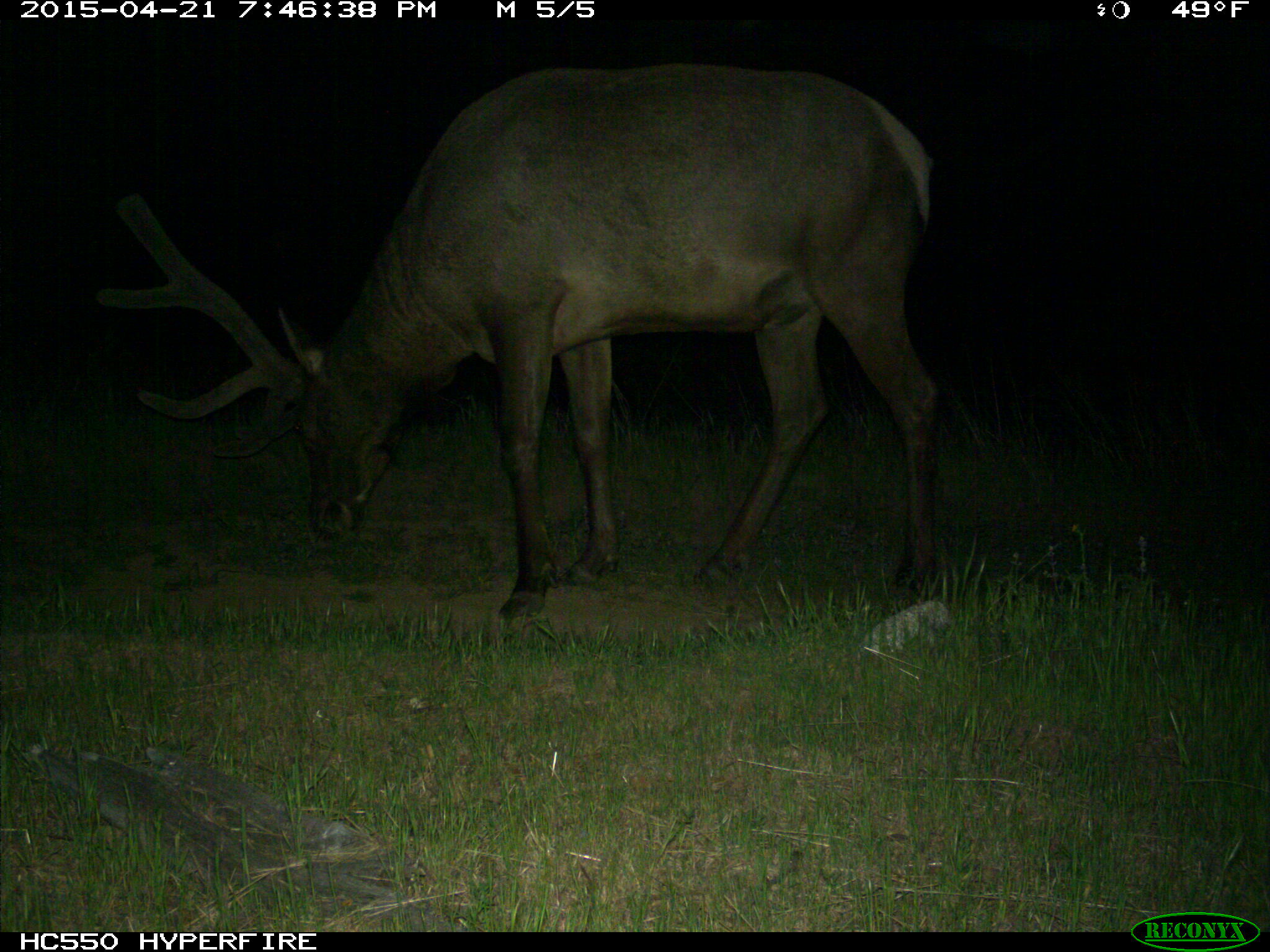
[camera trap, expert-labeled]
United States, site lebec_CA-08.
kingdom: Animalia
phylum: Chordata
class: Mammalia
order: Artiodactyla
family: Cervidae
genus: Cervus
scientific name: Cervus canadensis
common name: elk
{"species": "Cervus canadensis (elk)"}